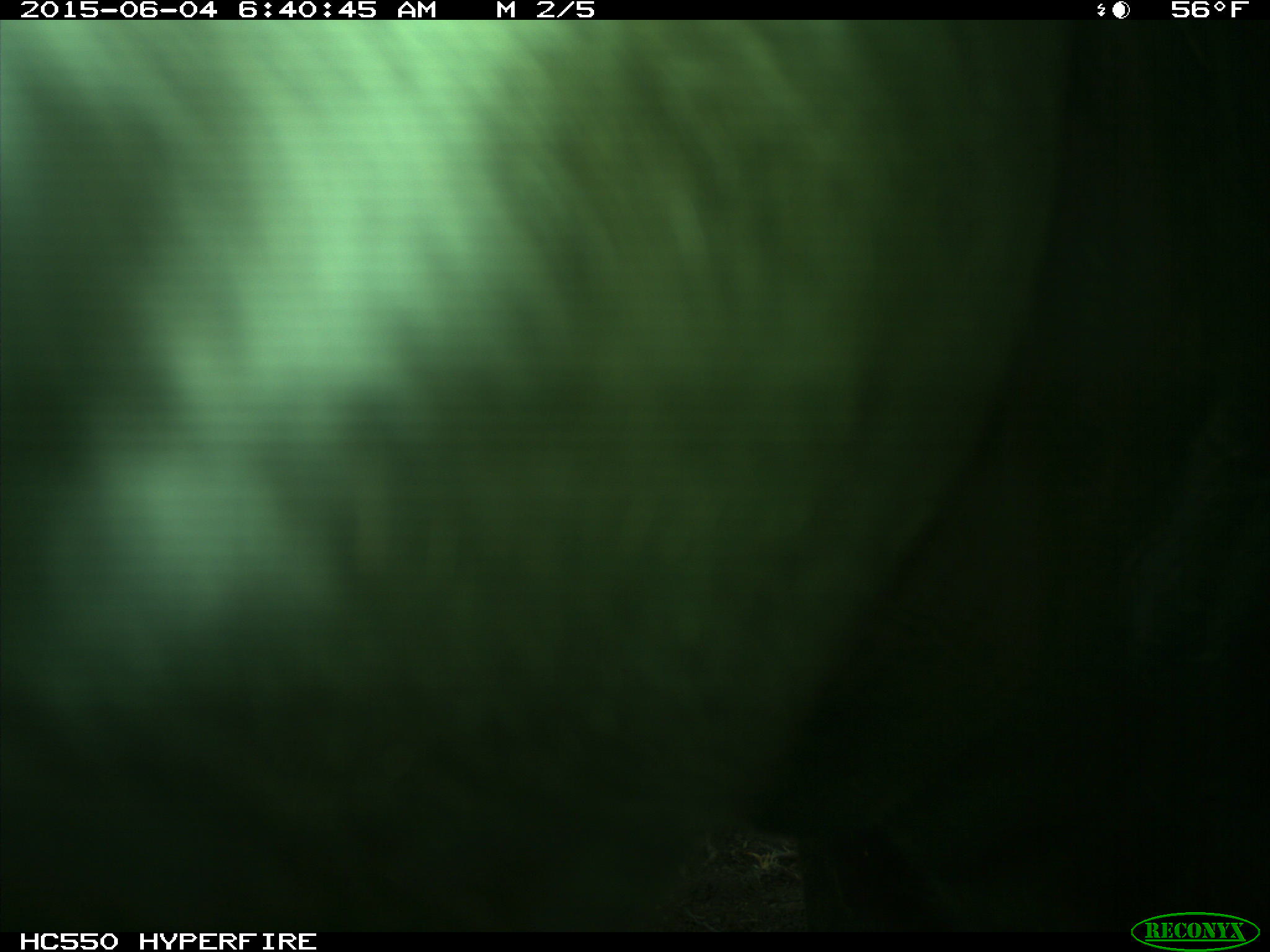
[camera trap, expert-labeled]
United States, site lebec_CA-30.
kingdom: Animalia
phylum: Chordata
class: Mammalia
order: Artiodactyla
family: Bovidae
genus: Bos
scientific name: Bos taurus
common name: domestic cow